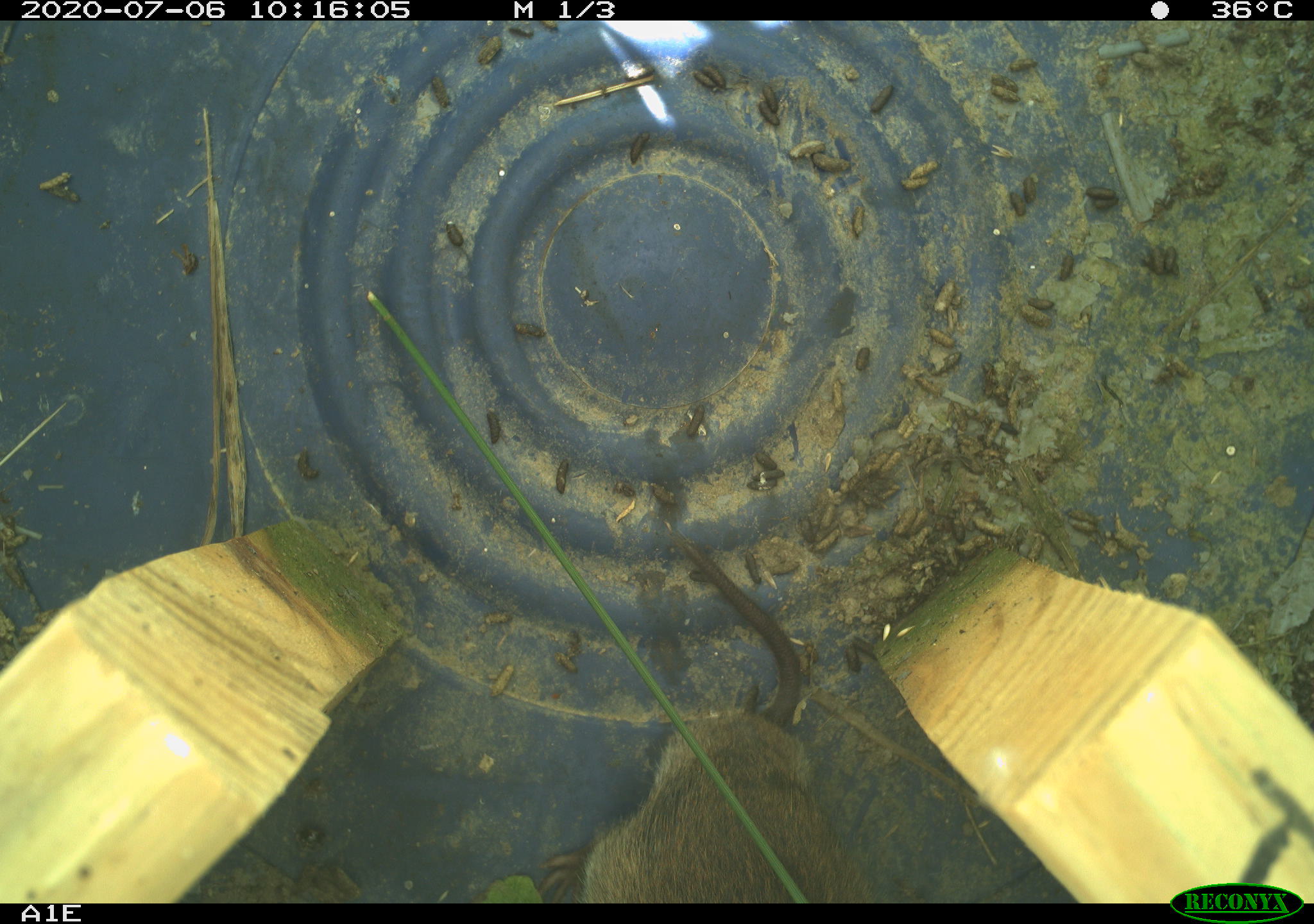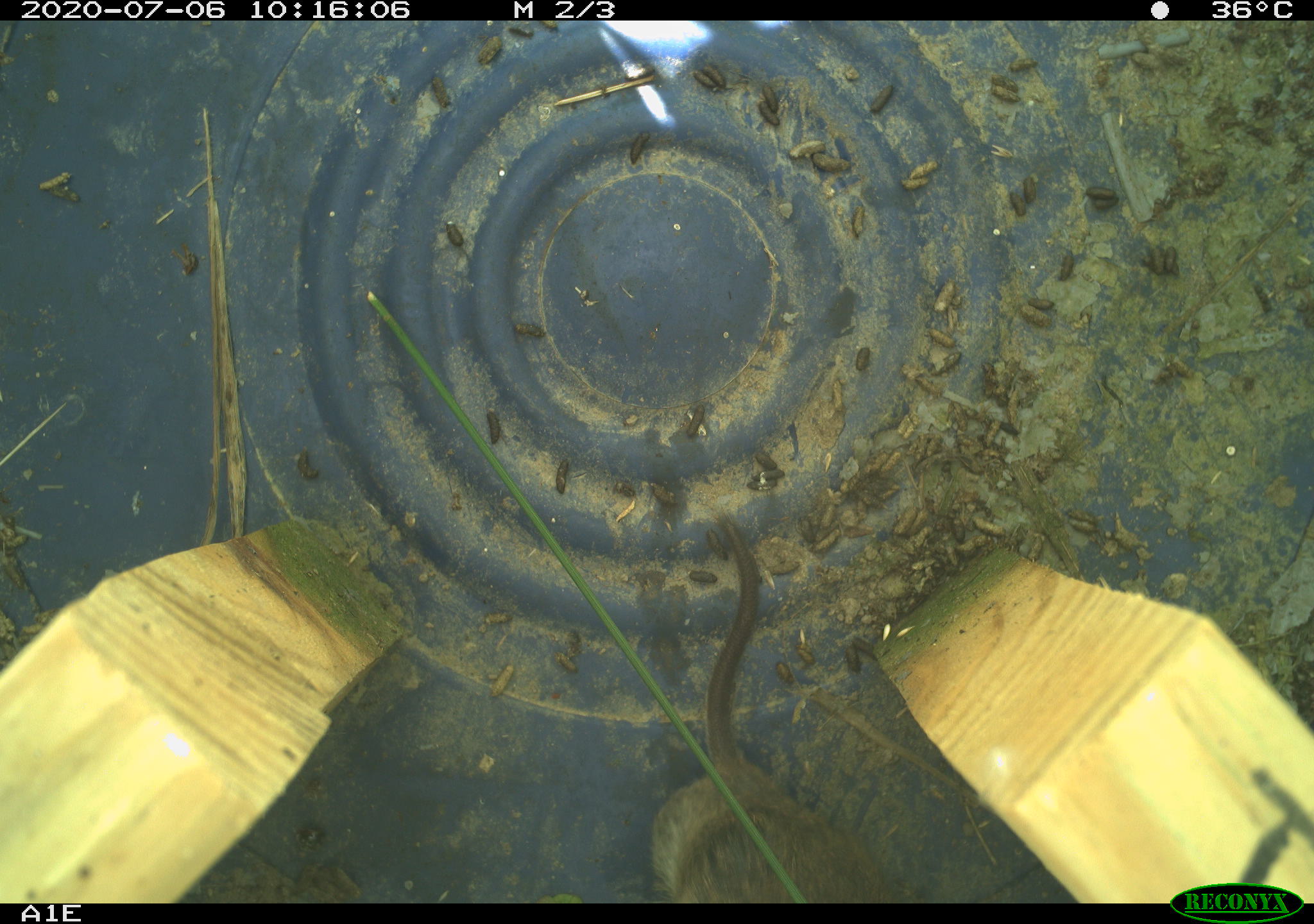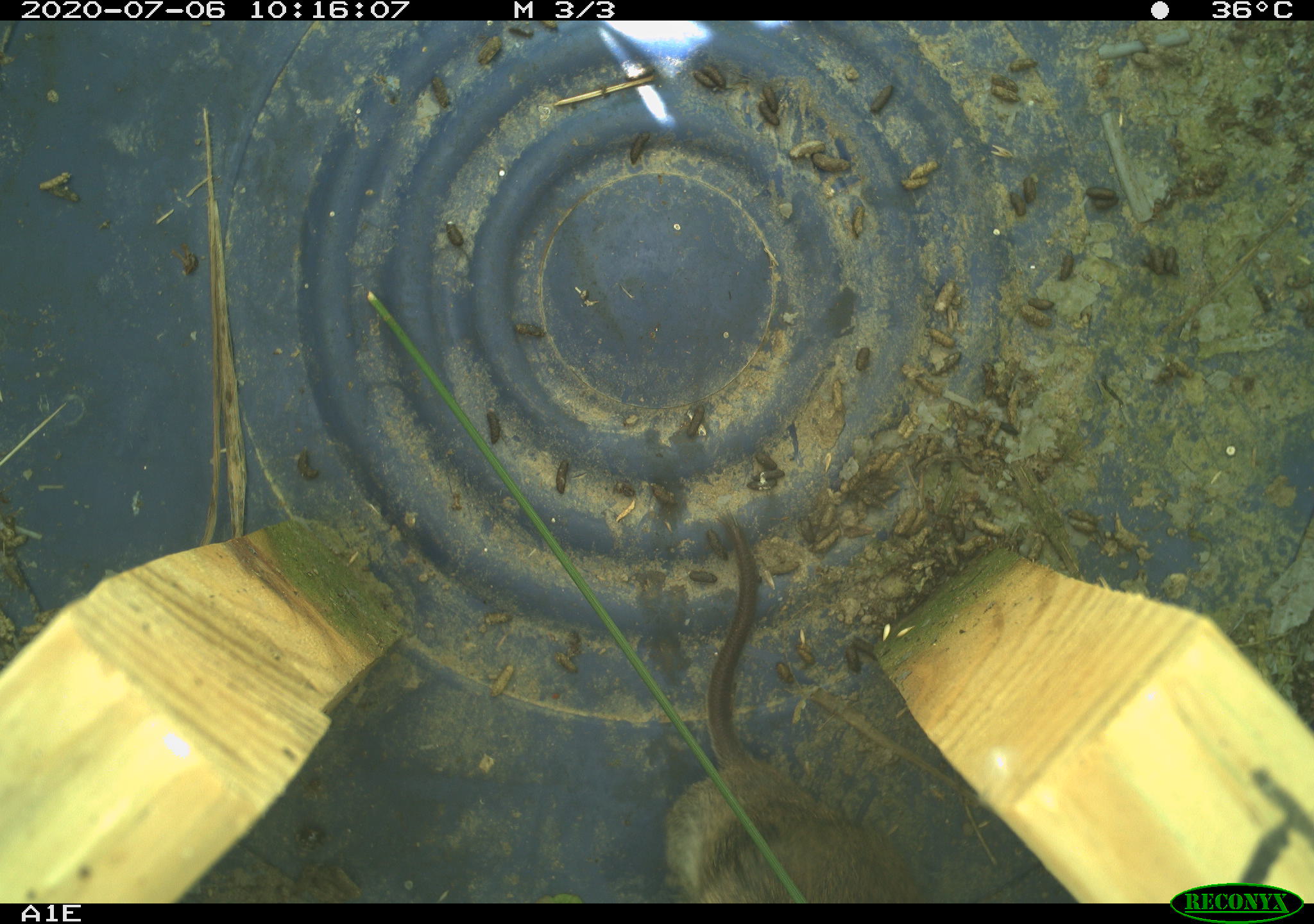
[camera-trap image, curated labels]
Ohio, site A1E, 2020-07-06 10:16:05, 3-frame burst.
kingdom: Animalia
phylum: Chordata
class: Mammalia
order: Rodentia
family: Cricetidae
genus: Microtus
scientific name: Microtus pennsylvanicus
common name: meadow vole